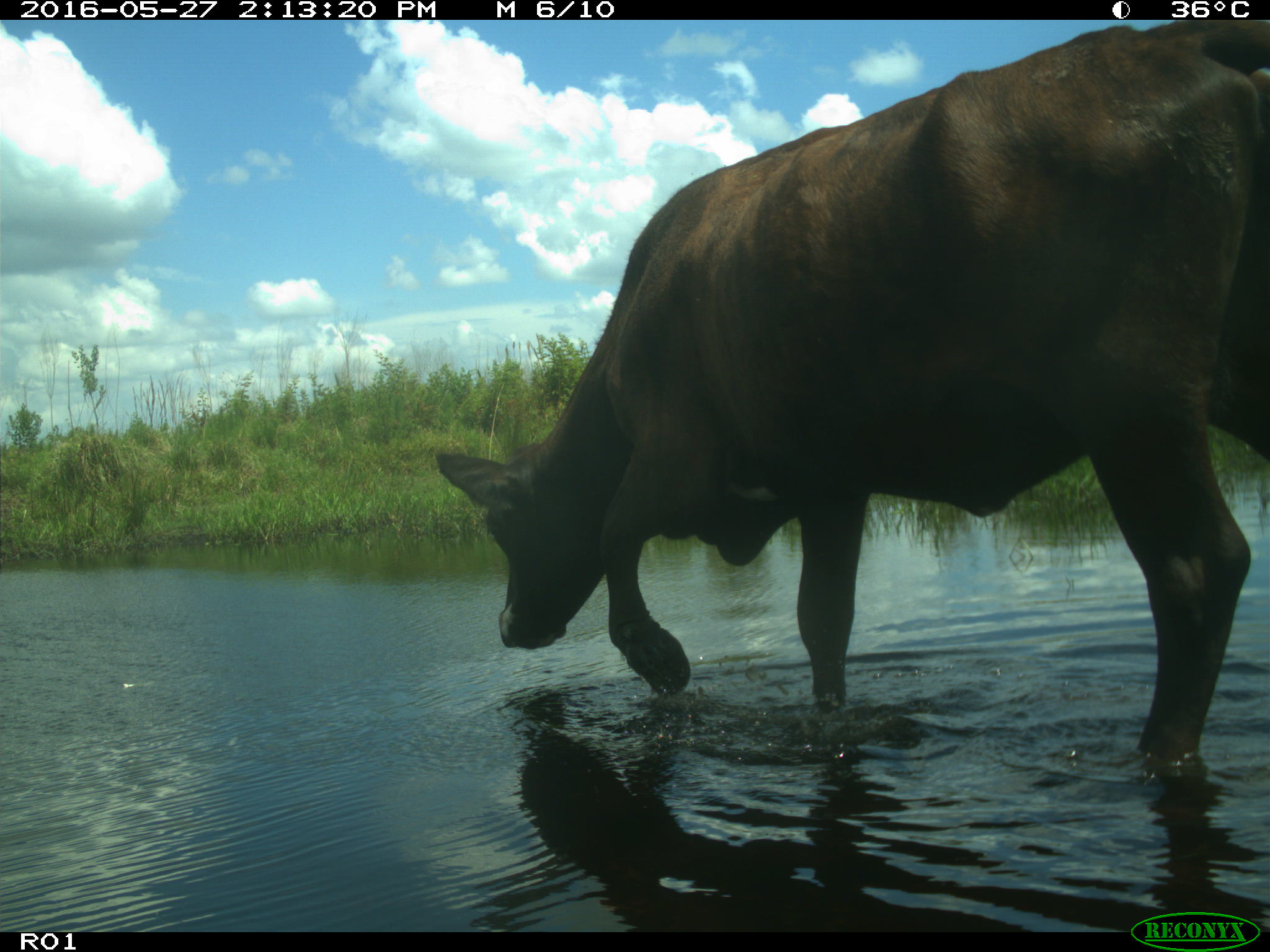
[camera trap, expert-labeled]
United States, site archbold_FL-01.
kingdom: Animalia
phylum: Chordata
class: Mammalia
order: Artiodactyla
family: Bovidae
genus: Bos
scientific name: Bos taurus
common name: domestic cow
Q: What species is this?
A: Bos taurus (domestic cow).